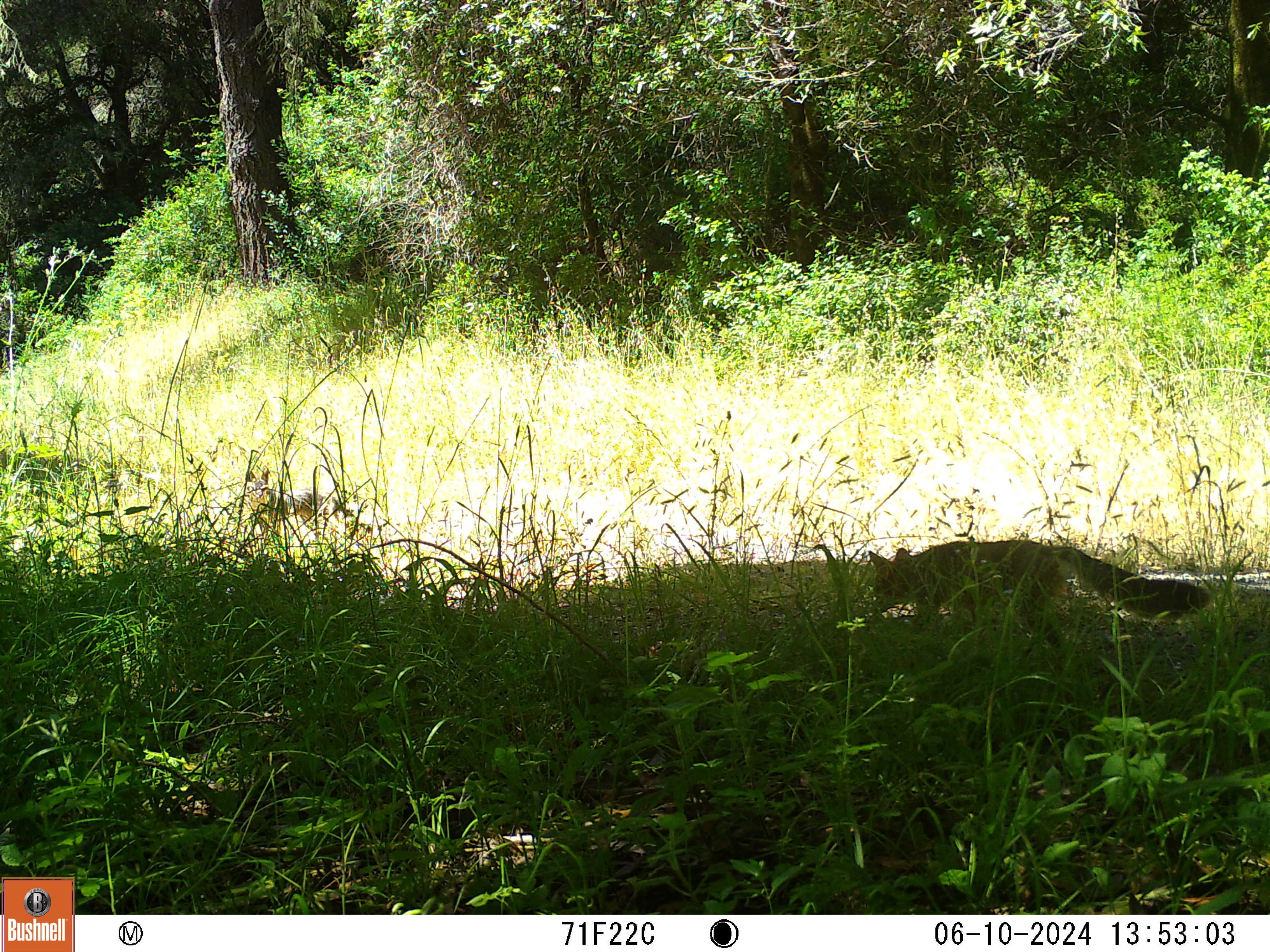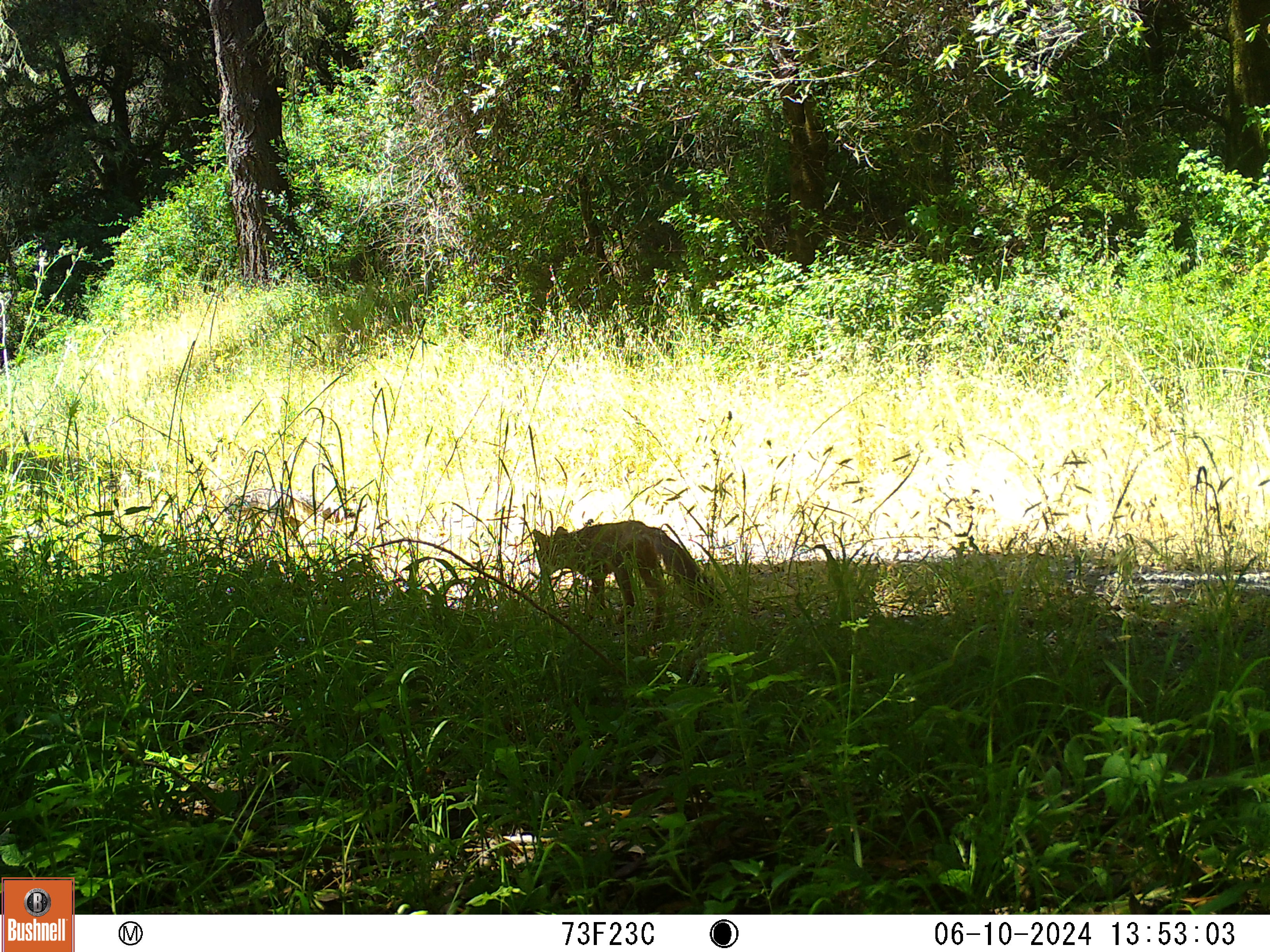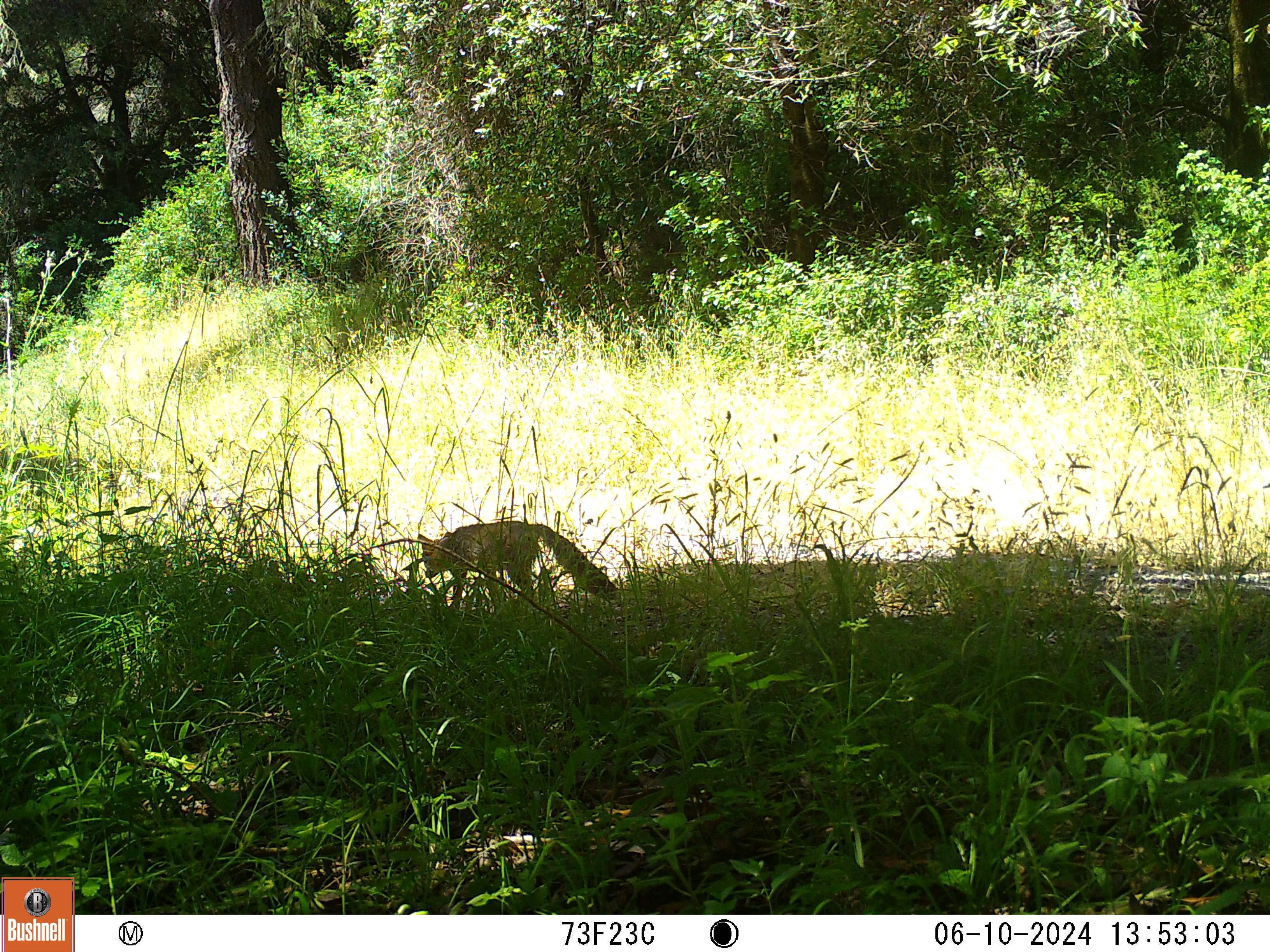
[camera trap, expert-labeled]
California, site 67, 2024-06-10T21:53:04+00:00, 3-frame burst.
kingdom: Animalia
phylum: Chordata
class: Mammalia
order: Carnivora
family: Canidae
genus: Urocyon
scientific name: Urocyon cinereoargenteus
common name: gray fox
Gray fox (Urocyon cinereoargenteus).